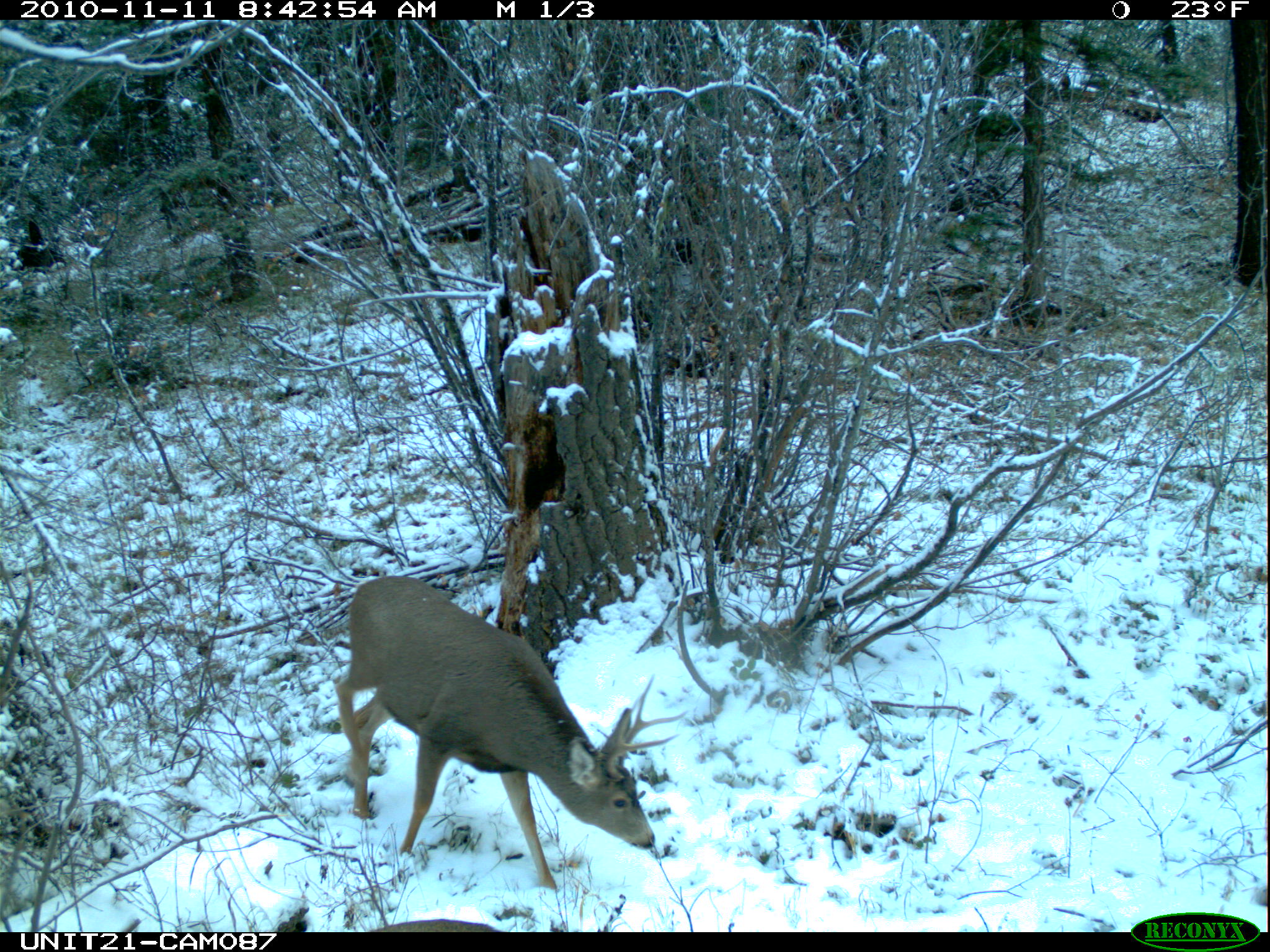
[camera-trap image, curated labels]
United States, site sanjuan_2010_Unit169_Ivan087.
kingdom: Animalia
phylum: Chordata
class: Mammalia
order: Artiodactyla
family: Cervidae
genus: Odocoileus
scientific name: Odocoileus hemionus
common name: mule deer